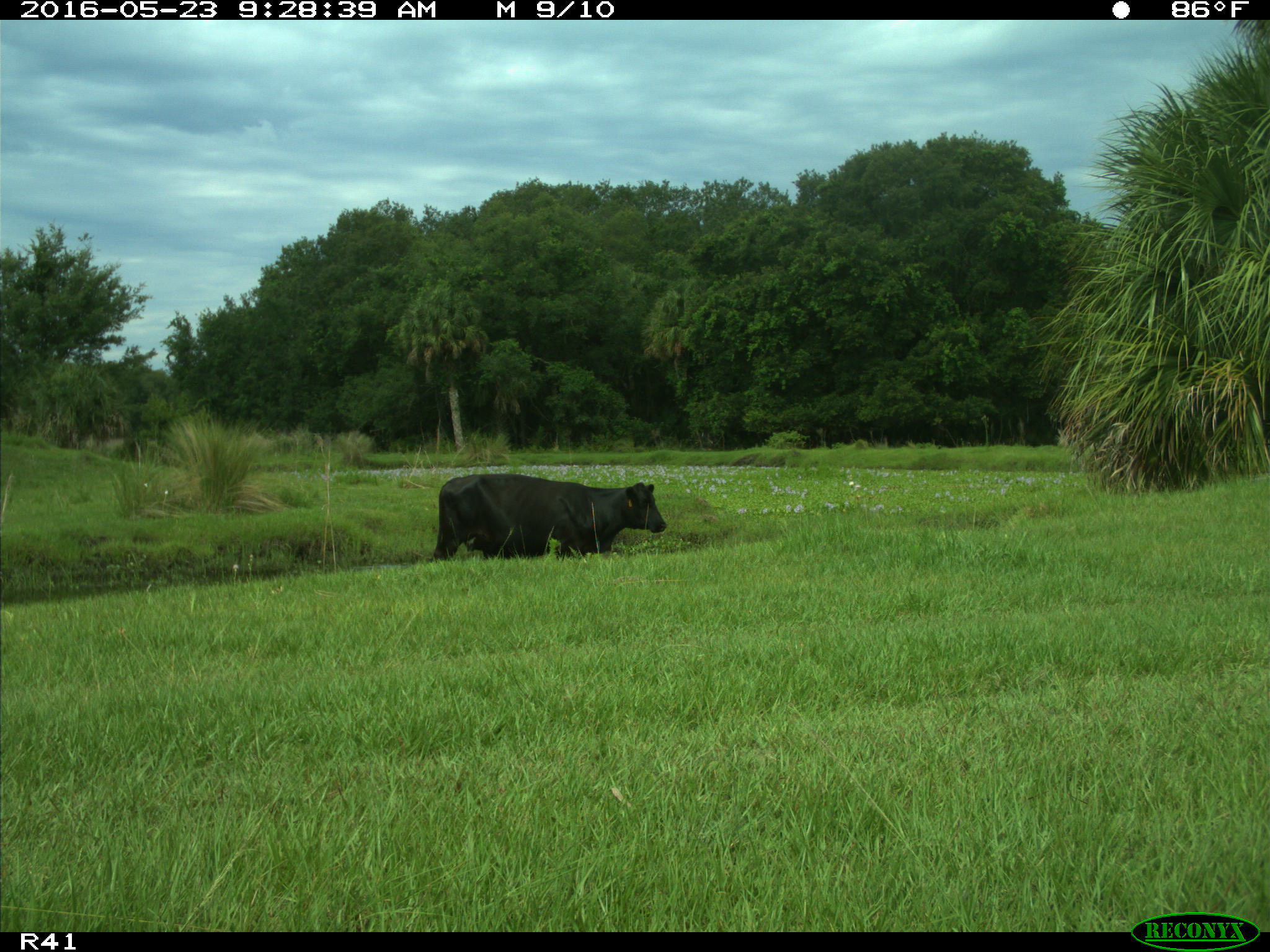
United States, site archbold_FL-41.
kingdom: Animalia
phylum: Chordata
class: Mammalia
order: Artiodactyla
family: Bovidae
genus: Bos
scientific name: Bos taurus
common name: domestic cow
Bos taurus (domestic cow).